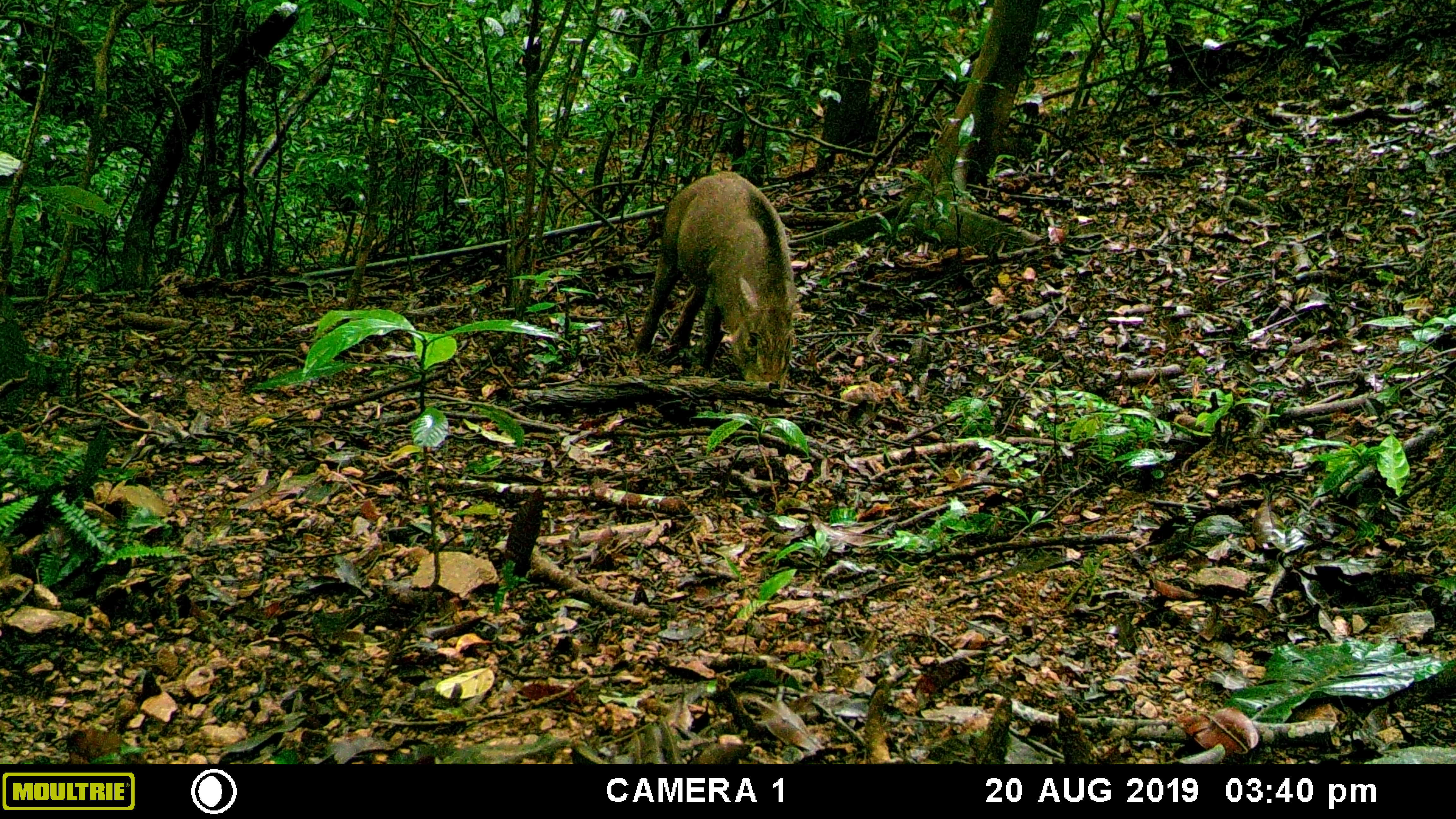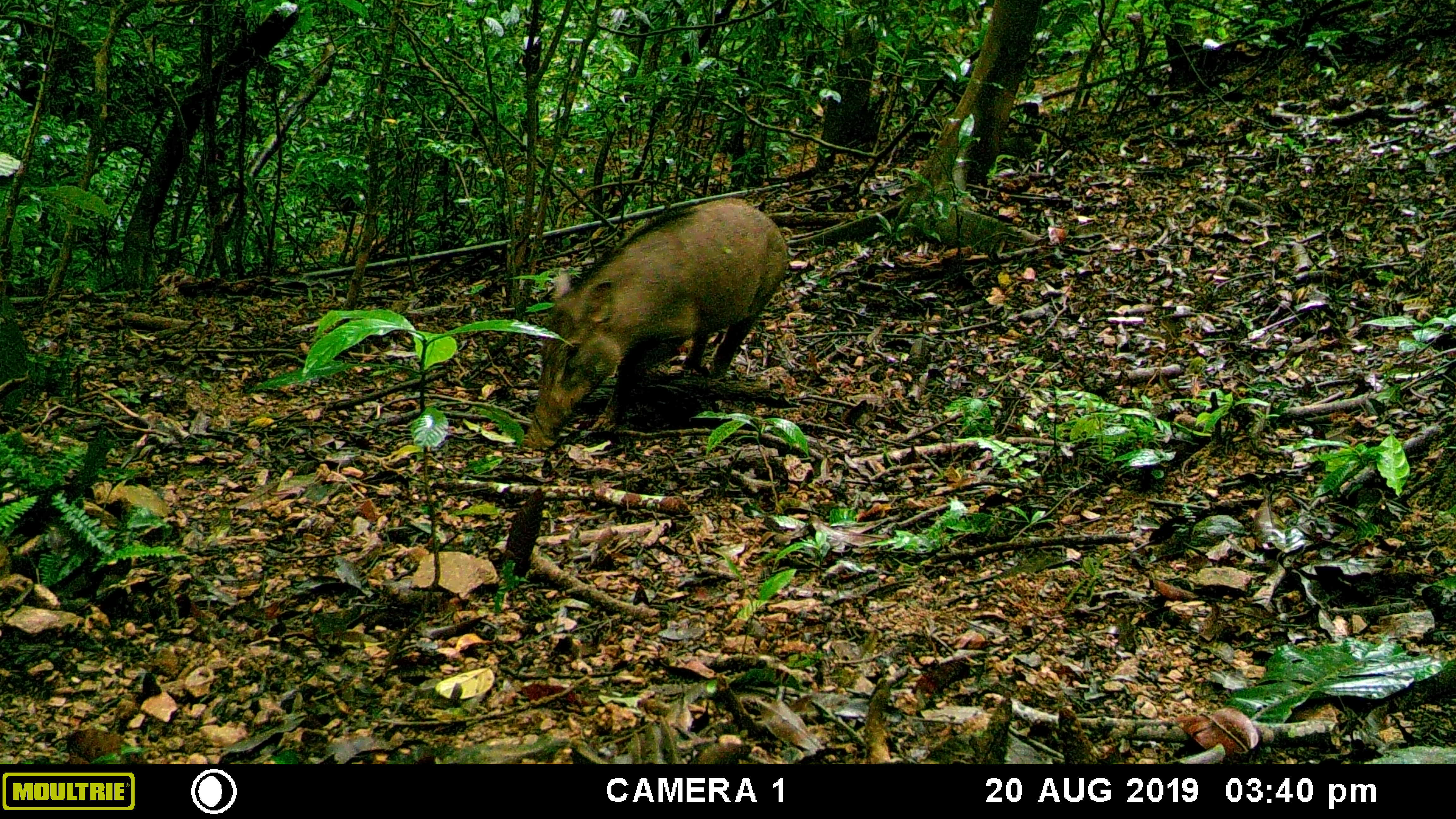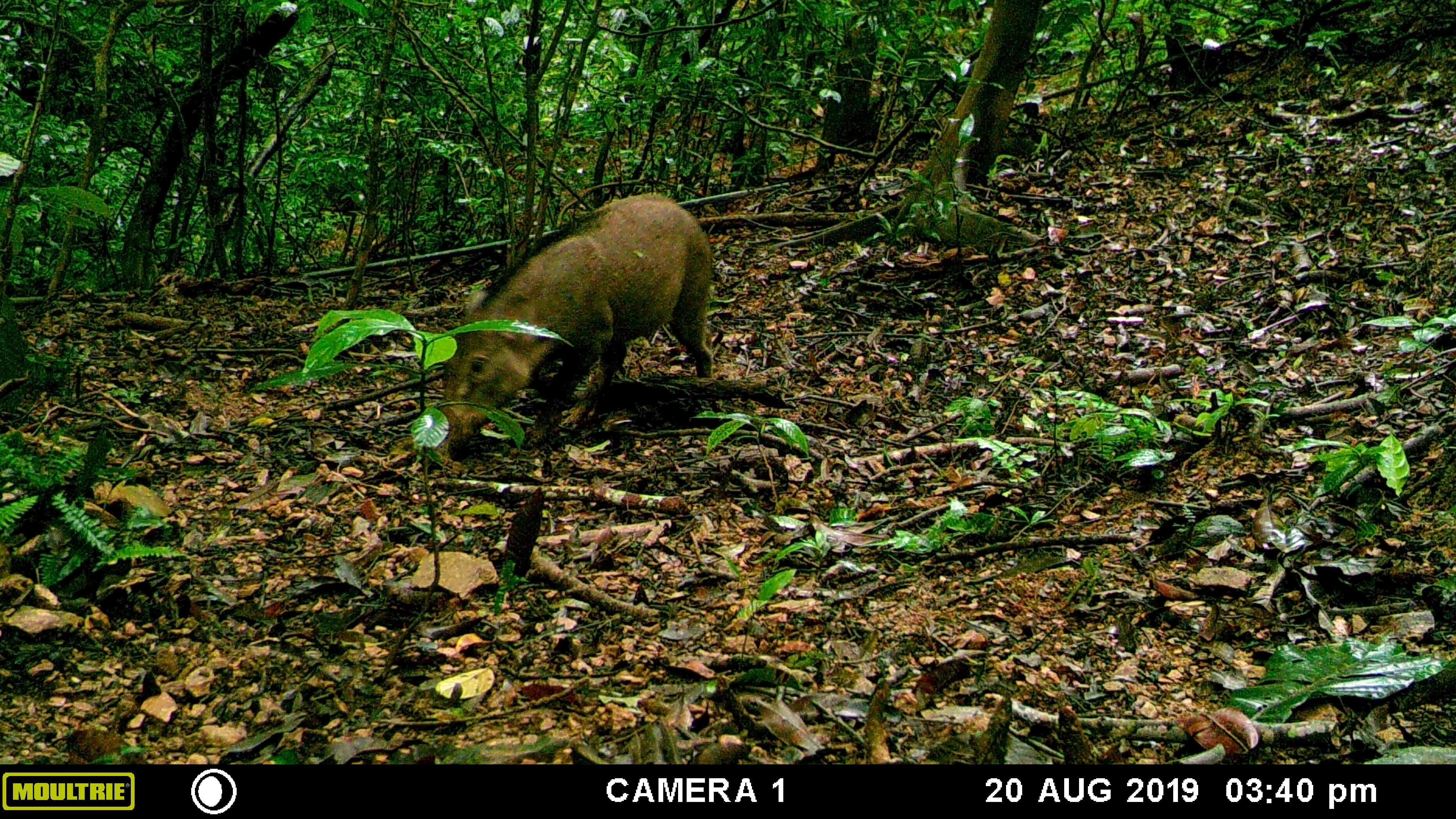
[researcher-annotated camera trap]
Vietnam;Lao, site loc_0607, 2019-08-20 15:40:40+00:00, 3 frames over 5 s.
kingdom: Animalia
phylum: Chordata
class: Mammalia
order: Artiodactyla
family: Suidae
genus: Sus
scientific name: Sus scrofa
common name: eurasian wild pig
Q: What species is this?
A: Eurasian wild pig (Sus scrofa).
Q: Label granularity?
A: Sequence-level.